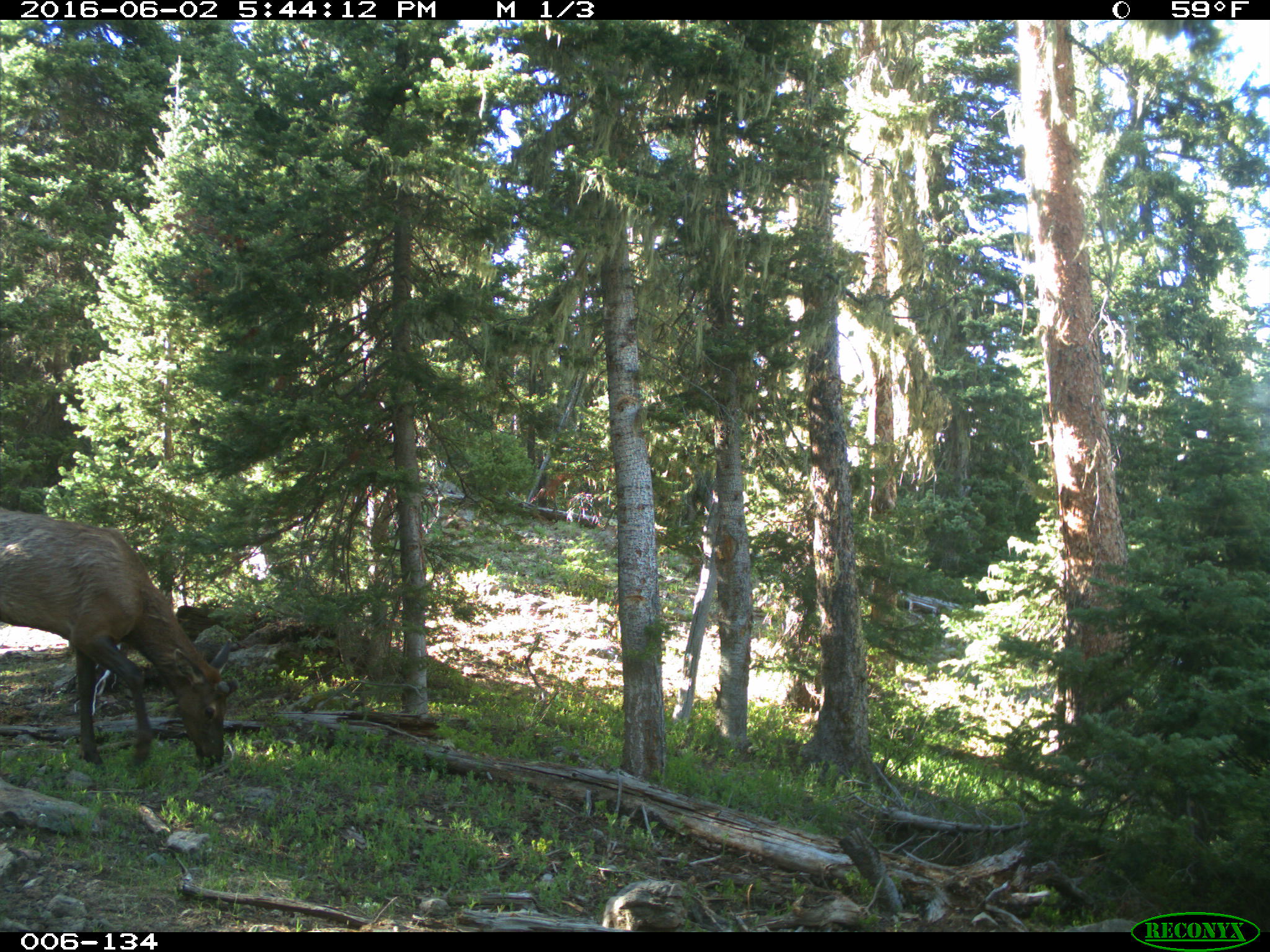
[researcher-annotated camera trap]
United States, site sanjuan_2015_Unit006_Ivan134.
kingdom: Animalia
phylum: Chordata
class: Mammalia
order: Artiodactyla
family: Cervidae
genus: Cervus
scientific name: Cervus elaphus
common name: red deer